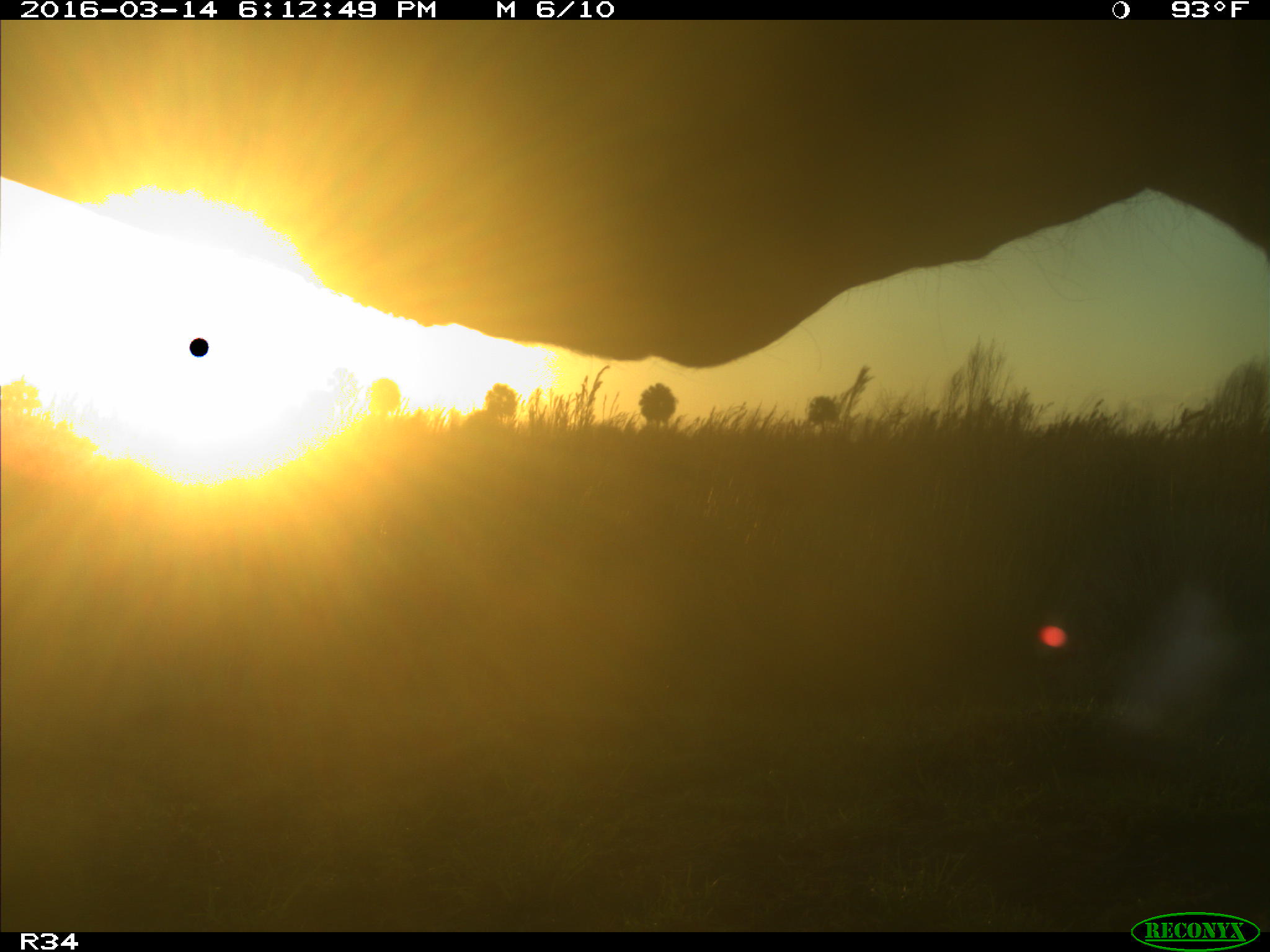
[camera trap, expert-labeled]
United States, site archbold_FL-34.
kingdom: Animalia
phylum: Chordata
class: Mammalia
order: Artiodactyla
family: Bovidae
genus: Bos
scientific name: Bos taurus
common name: domestic cow